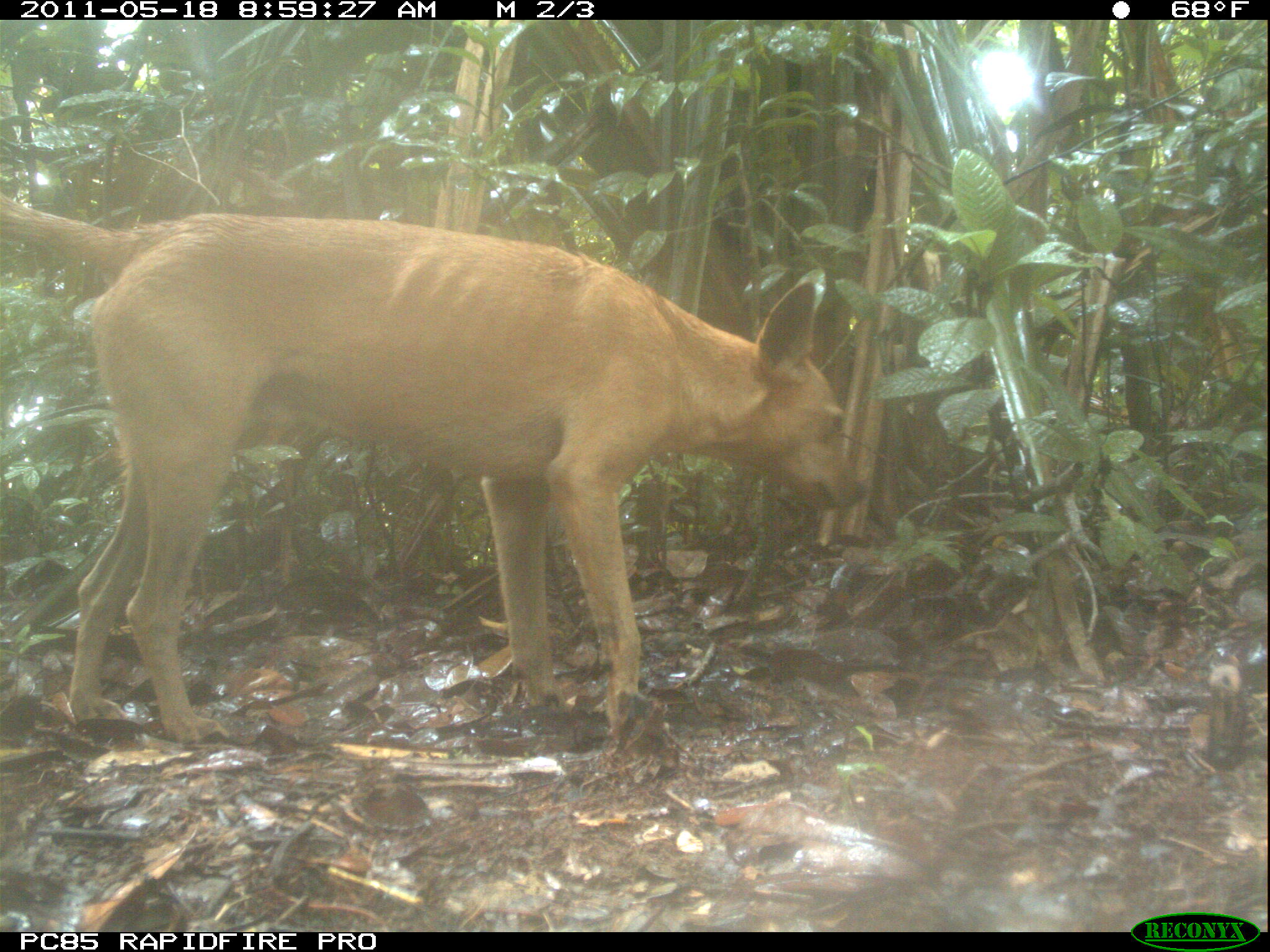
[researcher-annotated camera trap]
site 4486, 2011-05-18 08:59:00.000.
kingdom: Animalia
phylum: Chordata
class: Mammalia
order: Carnivora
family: Canidae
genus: Canis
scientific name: Canis familiaris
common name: domestic dog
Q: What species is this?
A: Canis familiaris (domestic dog).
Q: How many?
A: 2.